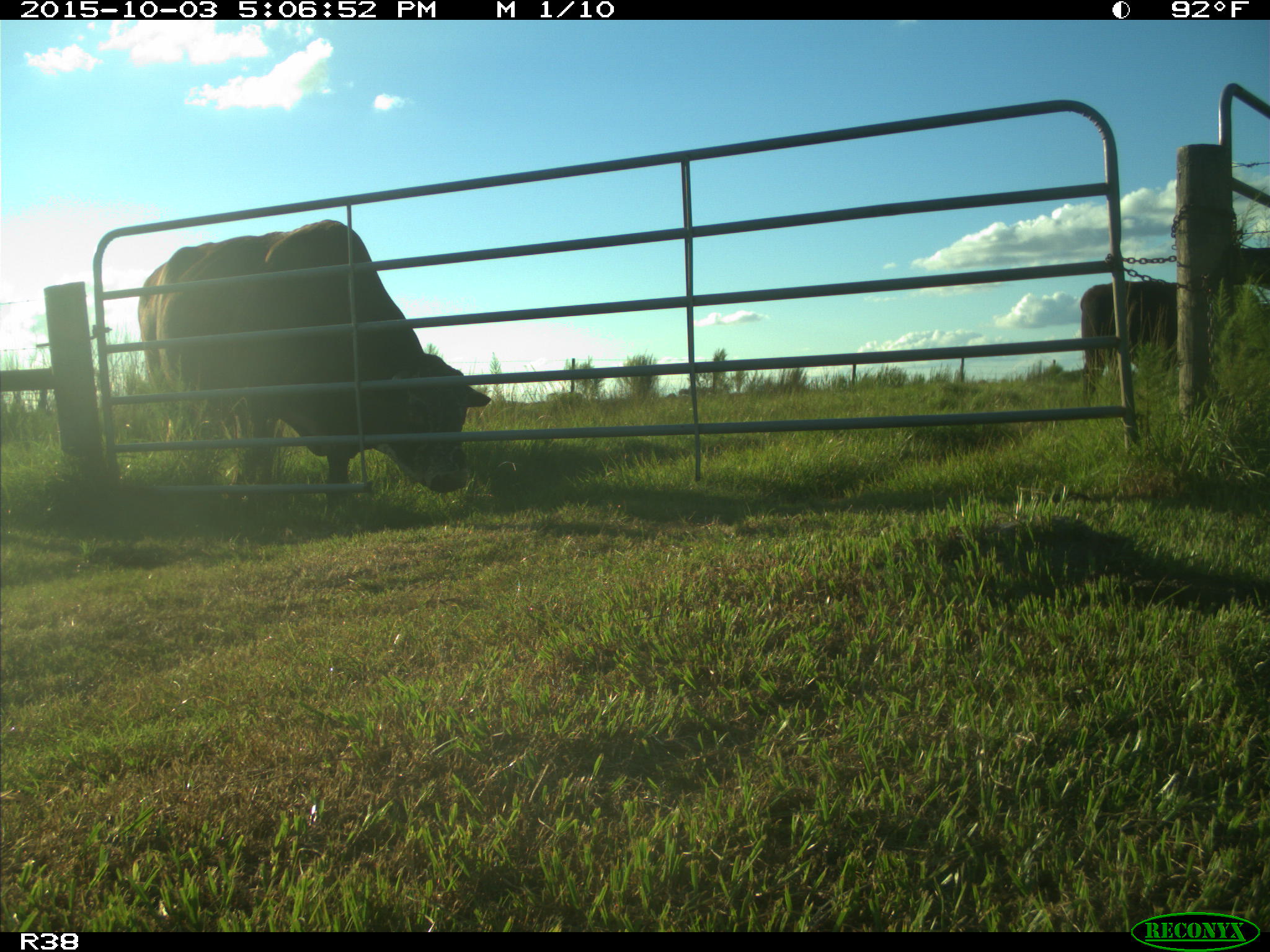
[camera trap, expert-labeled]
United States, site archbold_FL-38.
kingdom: Animalia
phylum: Chordata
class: Mammalia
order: Artiodactyla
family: Bovidae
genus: Bos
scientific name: Bos taurus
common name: domestic cow